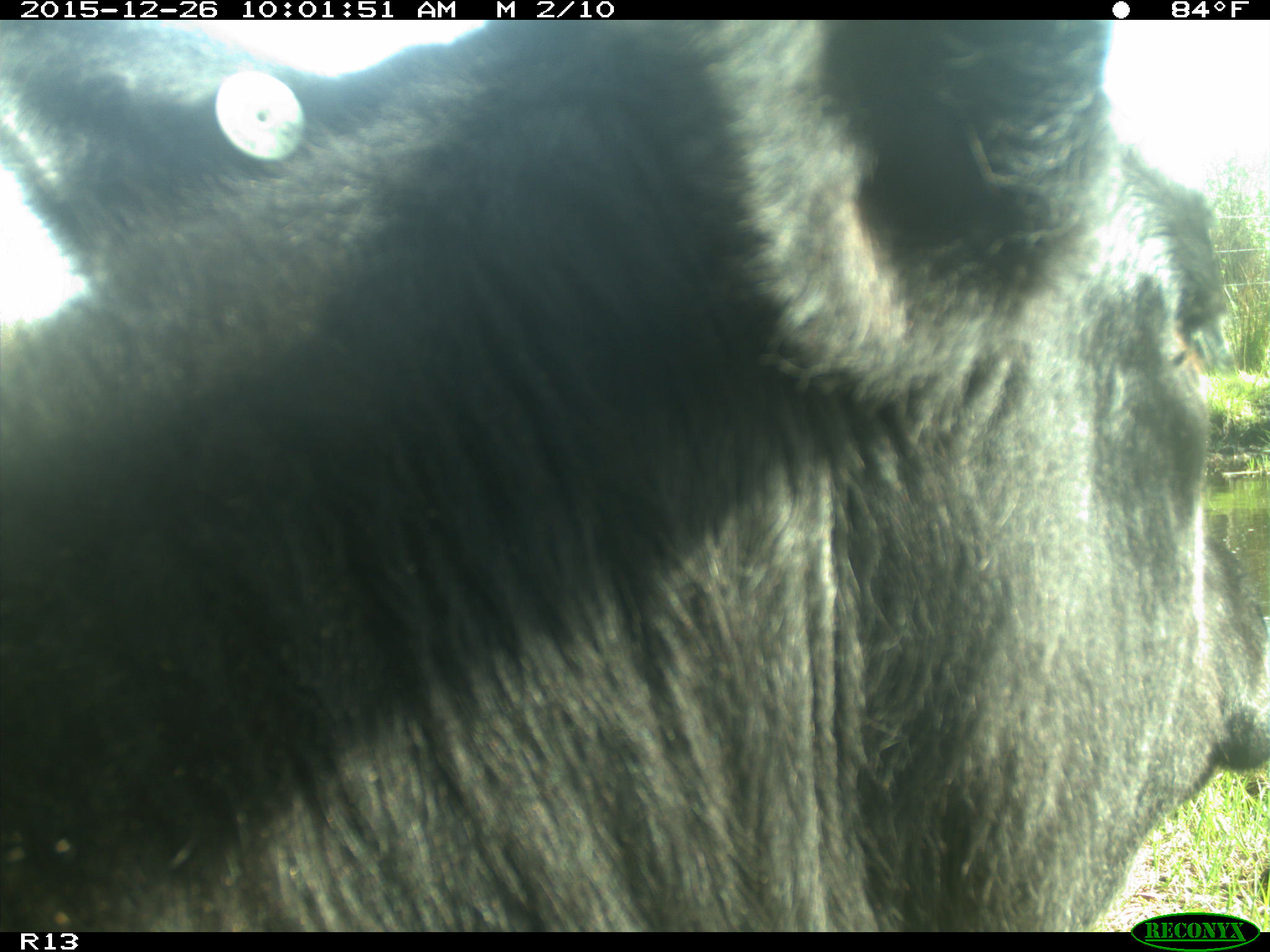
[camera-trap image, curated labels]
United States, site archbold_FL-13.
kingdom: Animalia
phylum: Chordata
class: Mammalia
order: Artiodactyla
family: Bovidae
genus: Bos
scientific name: Bos taurus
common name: domestic cow